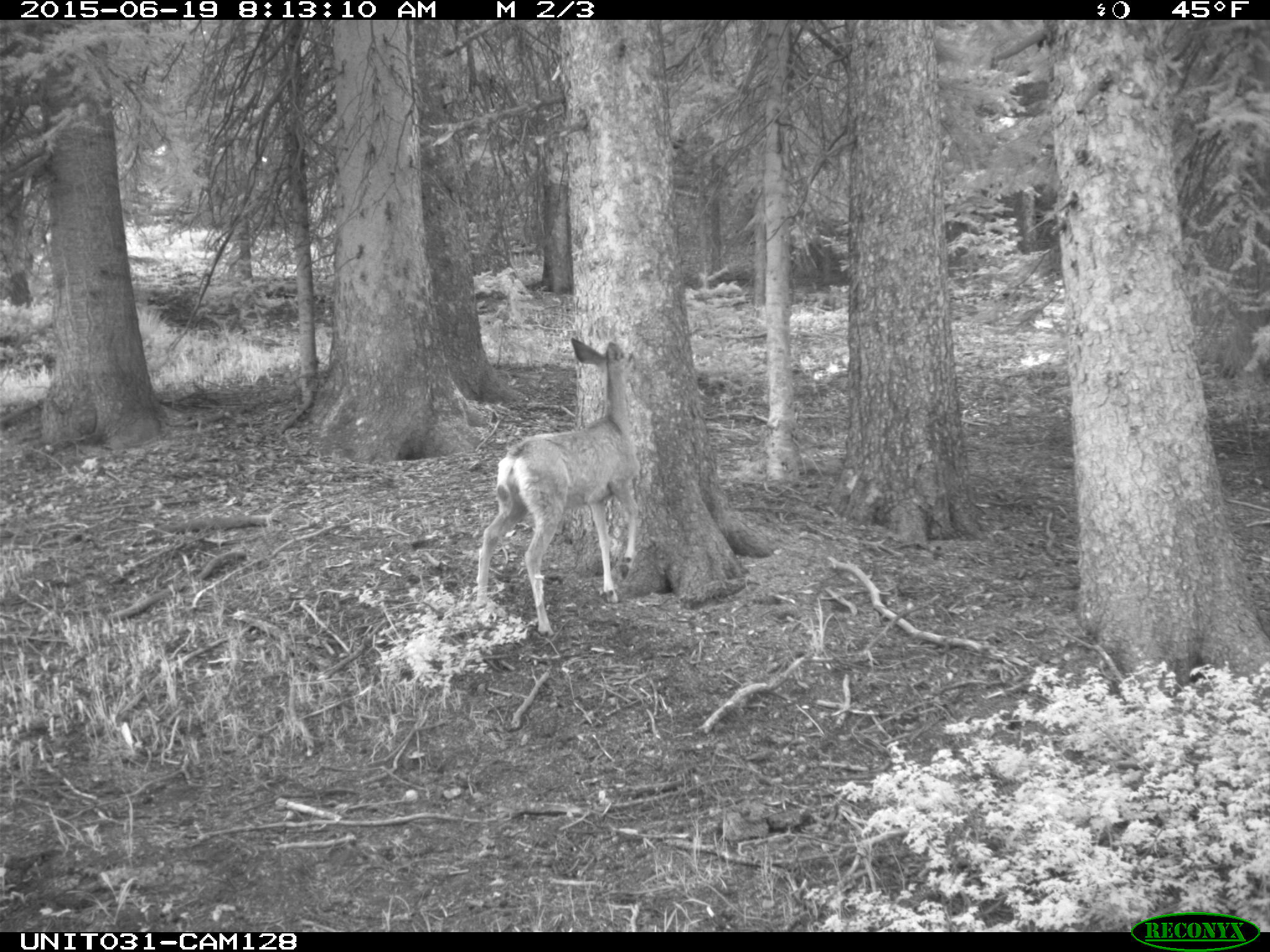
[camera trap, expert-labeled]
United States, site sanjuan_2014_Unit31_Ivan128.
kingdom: Animalia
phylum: Chordata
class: Mammalia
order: Artiodactyla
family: Cervidae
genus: Odocoileus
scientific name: Odocoileus hemionus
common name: mule deer